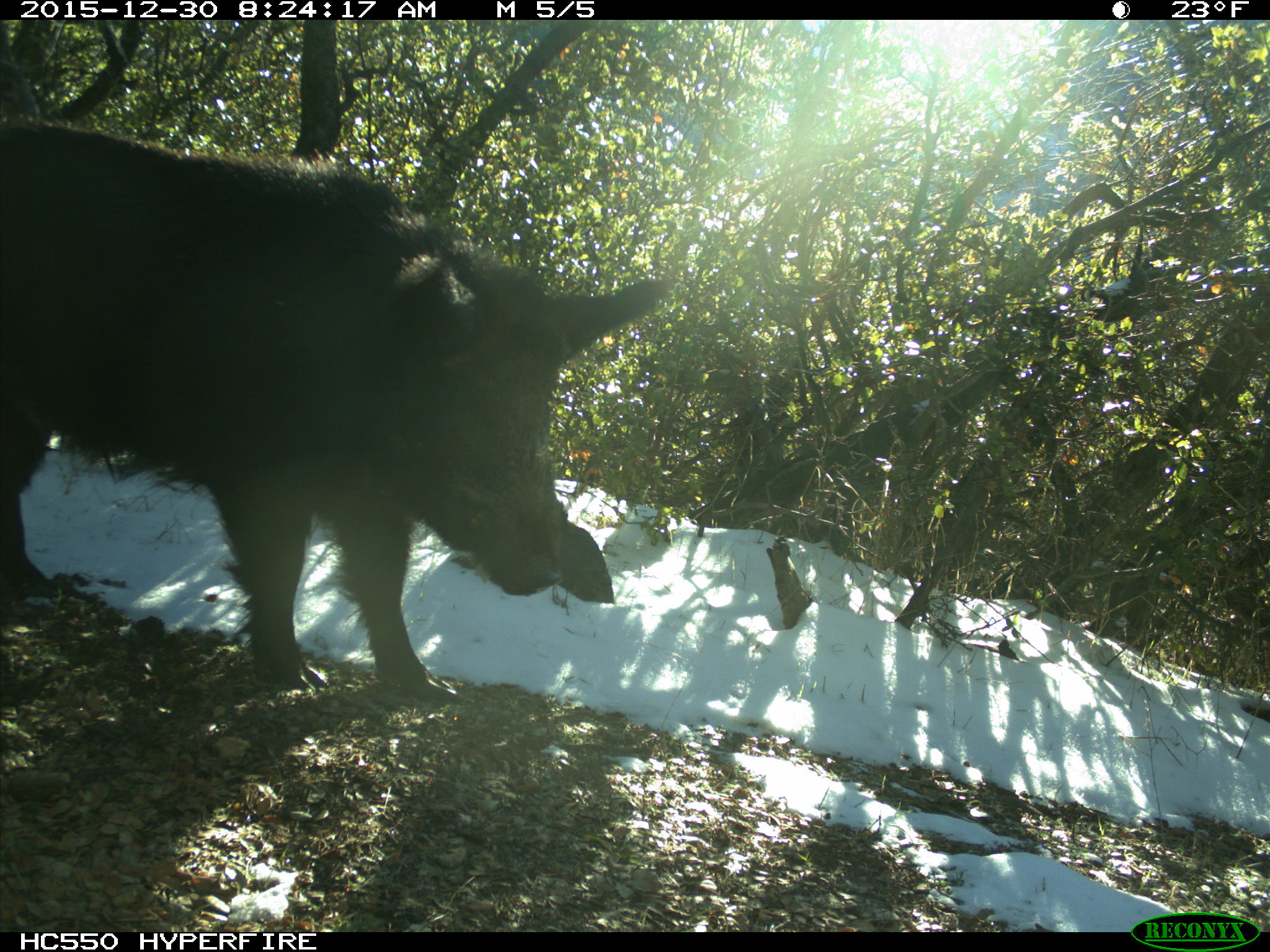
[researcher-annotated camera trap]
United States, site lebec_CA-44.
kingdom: Animalia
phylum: Chordata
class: Mammalia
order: Artiodactyla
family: Suidae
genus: Sus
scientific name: Sus scrofa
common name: wild boar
Sus scrofa (wild boar).